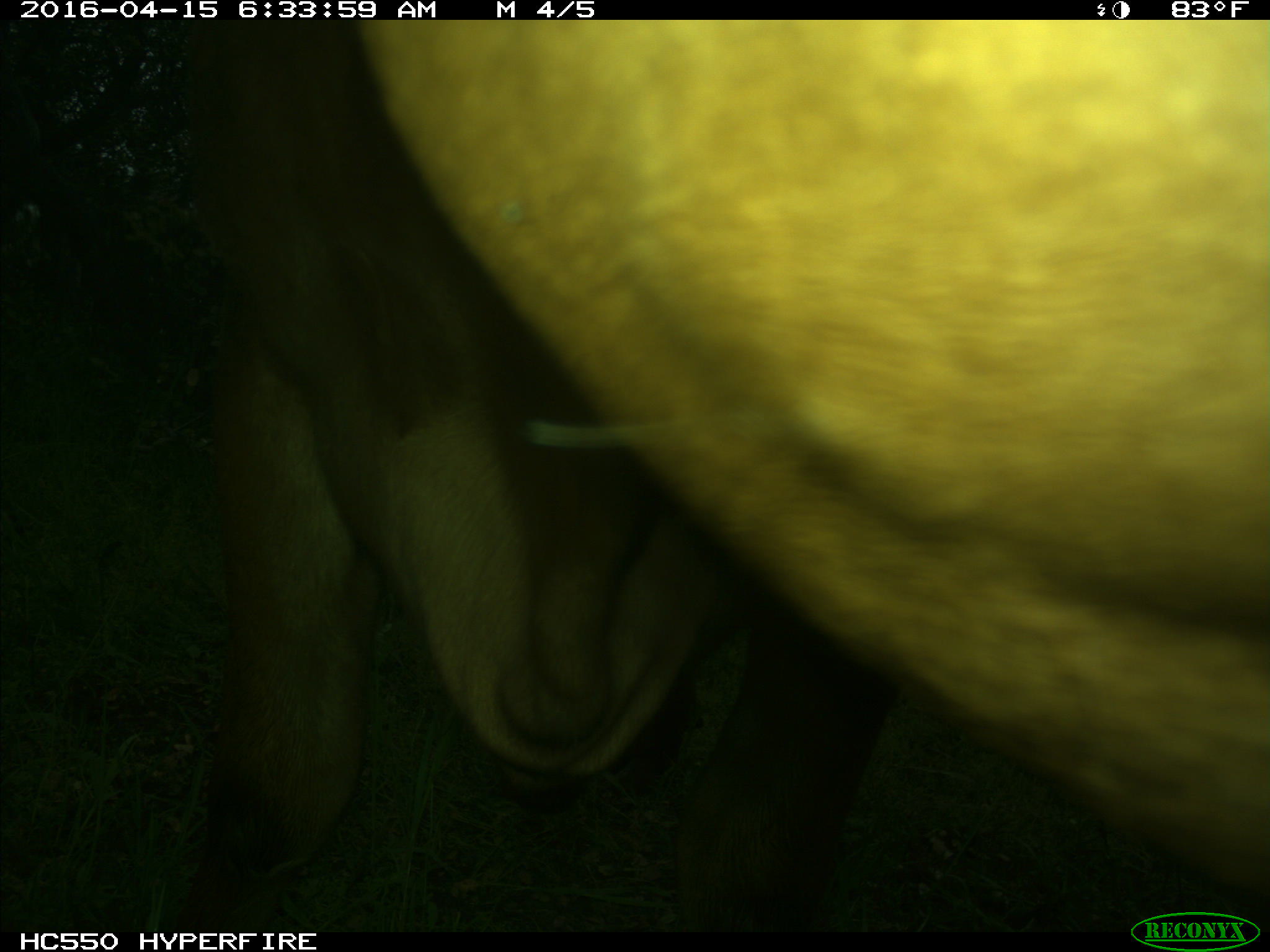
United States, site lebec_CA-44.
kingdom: Animalia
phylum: Chordata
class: Mammalia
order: Artiodactyla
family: Bovidae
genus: Bos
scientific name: Bos taurus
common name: domestic cow